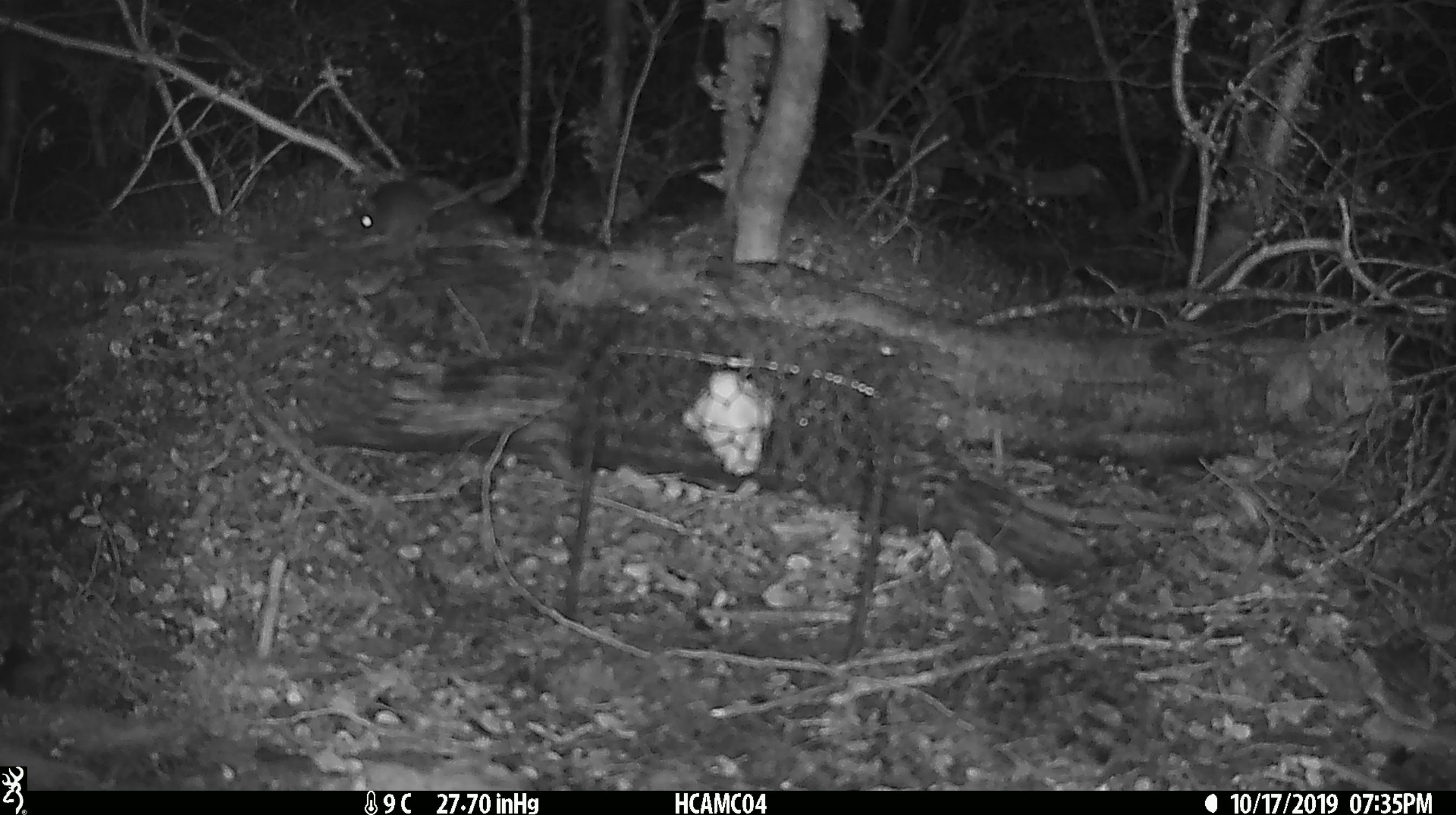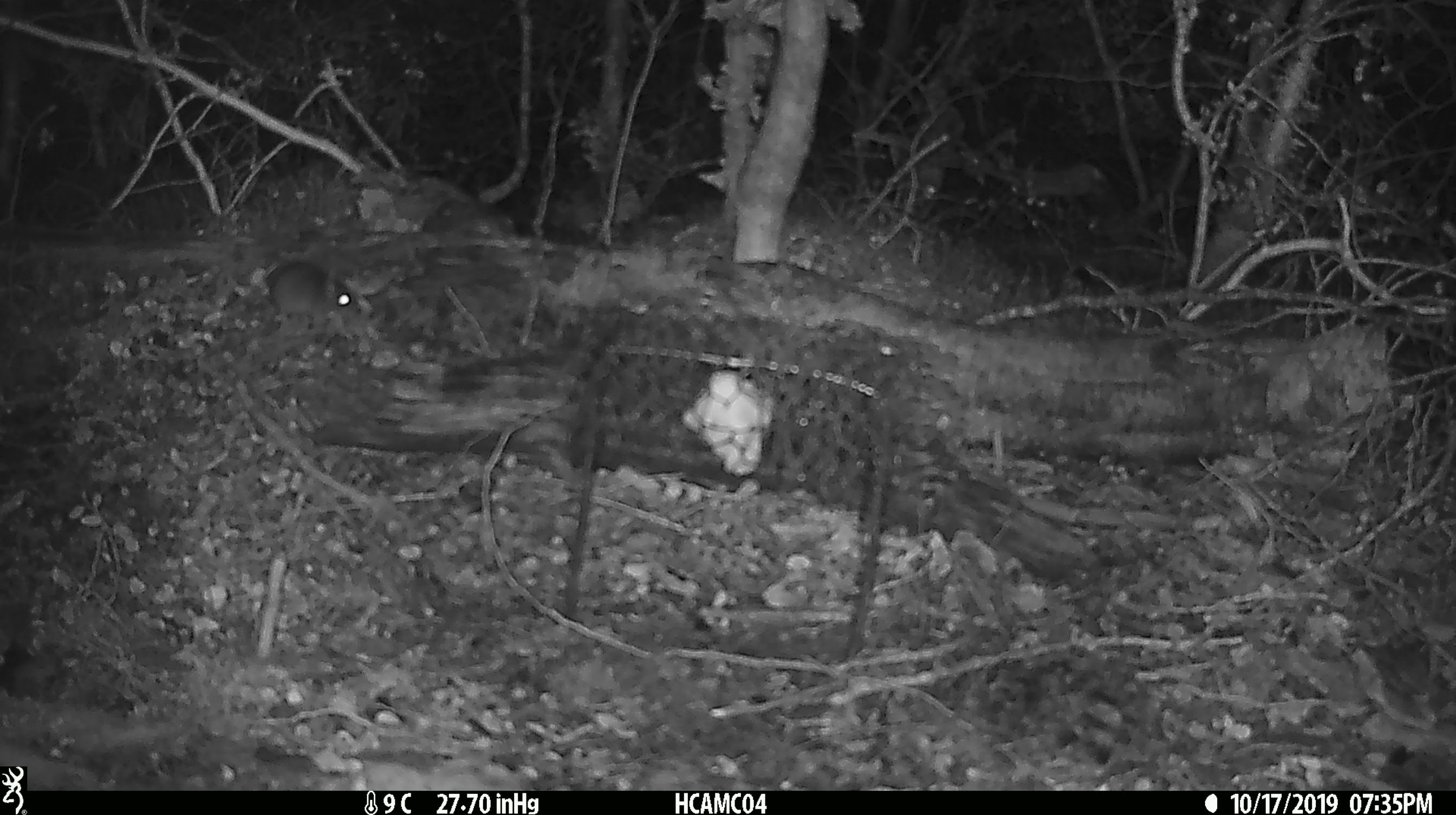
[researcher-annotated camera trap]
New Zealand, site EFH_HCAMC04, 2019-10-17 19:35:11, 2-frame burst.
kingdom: Animalia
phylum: Chordata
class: Mammalia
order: Rodentia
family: Muridae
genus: Mus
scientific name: Mus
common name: mouse